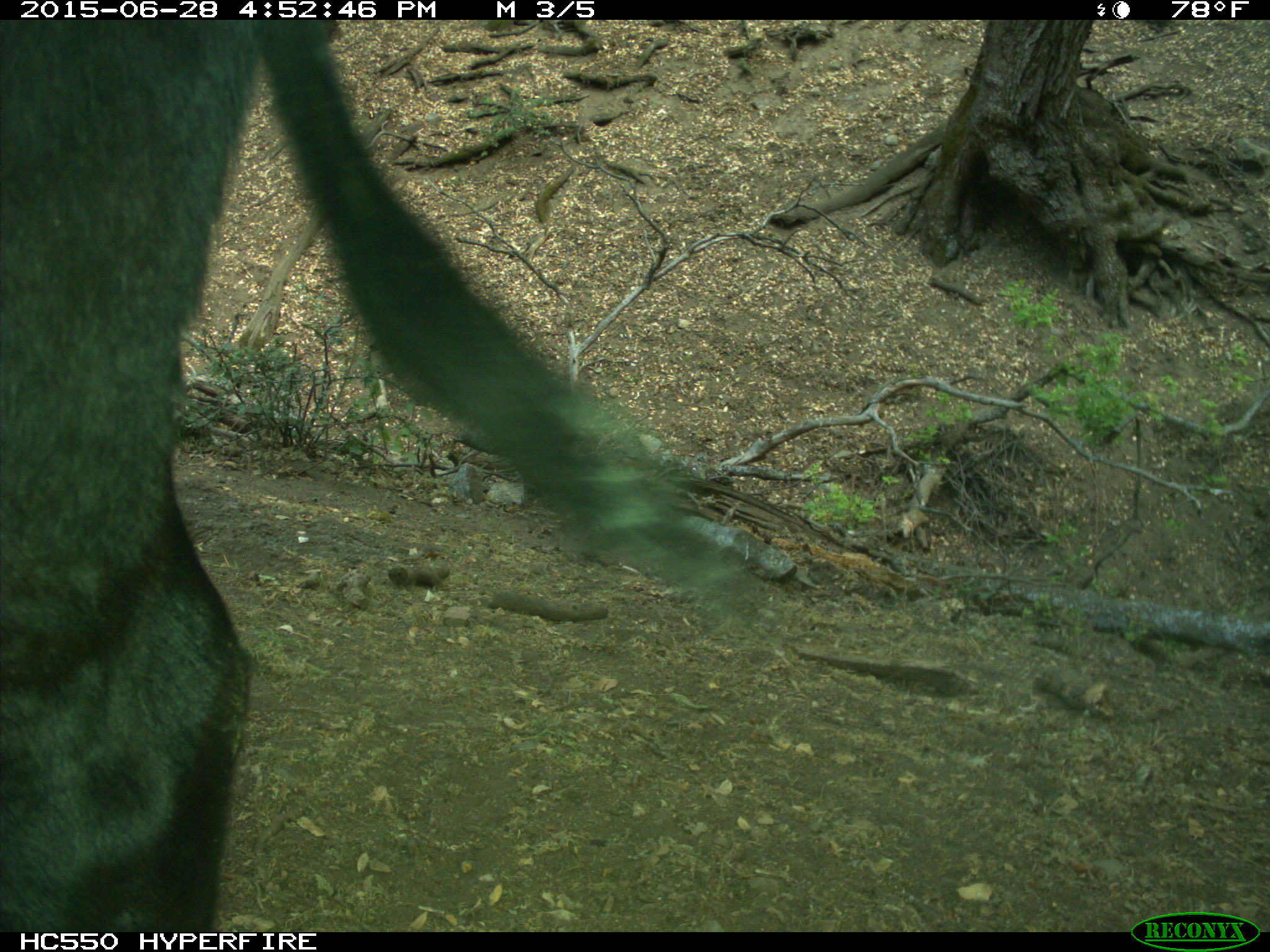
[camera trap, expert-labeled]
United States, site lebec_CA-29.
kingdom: Animalia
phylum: Chordata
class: Mammalia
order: Artiodactyla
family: Bovidae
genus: Bos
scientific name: Bos taurus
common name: domestic cow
Bos taurus (domestic cow).